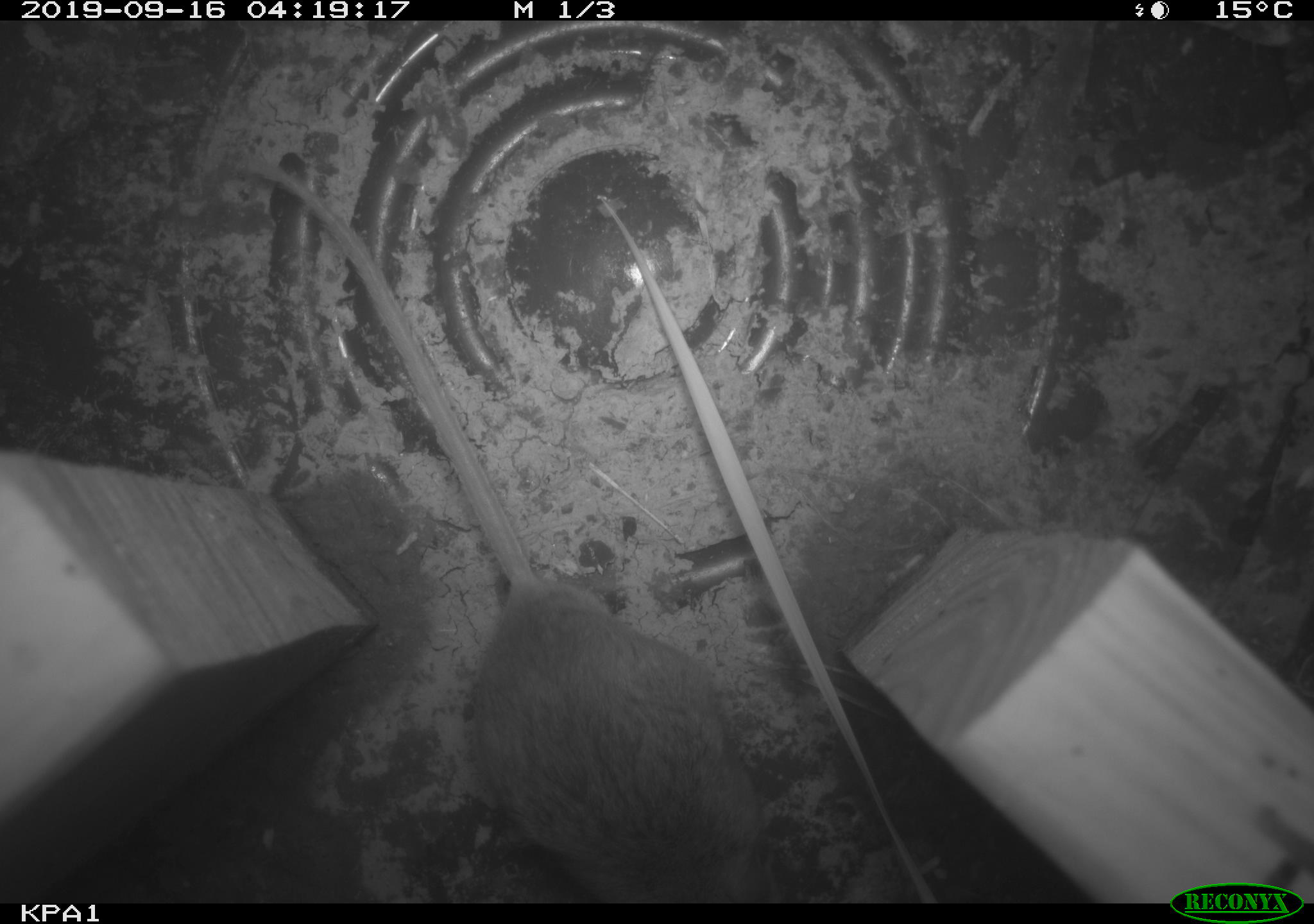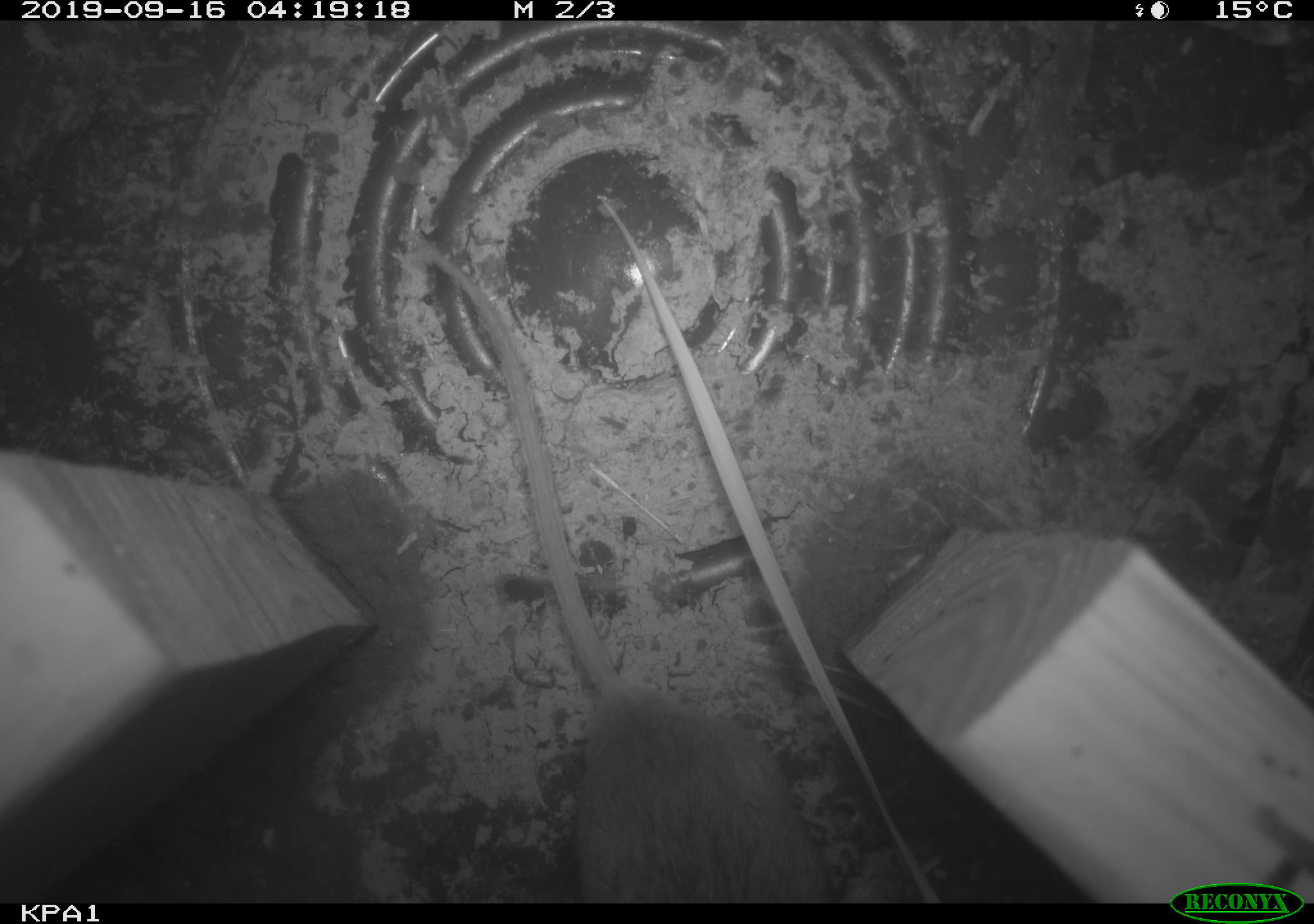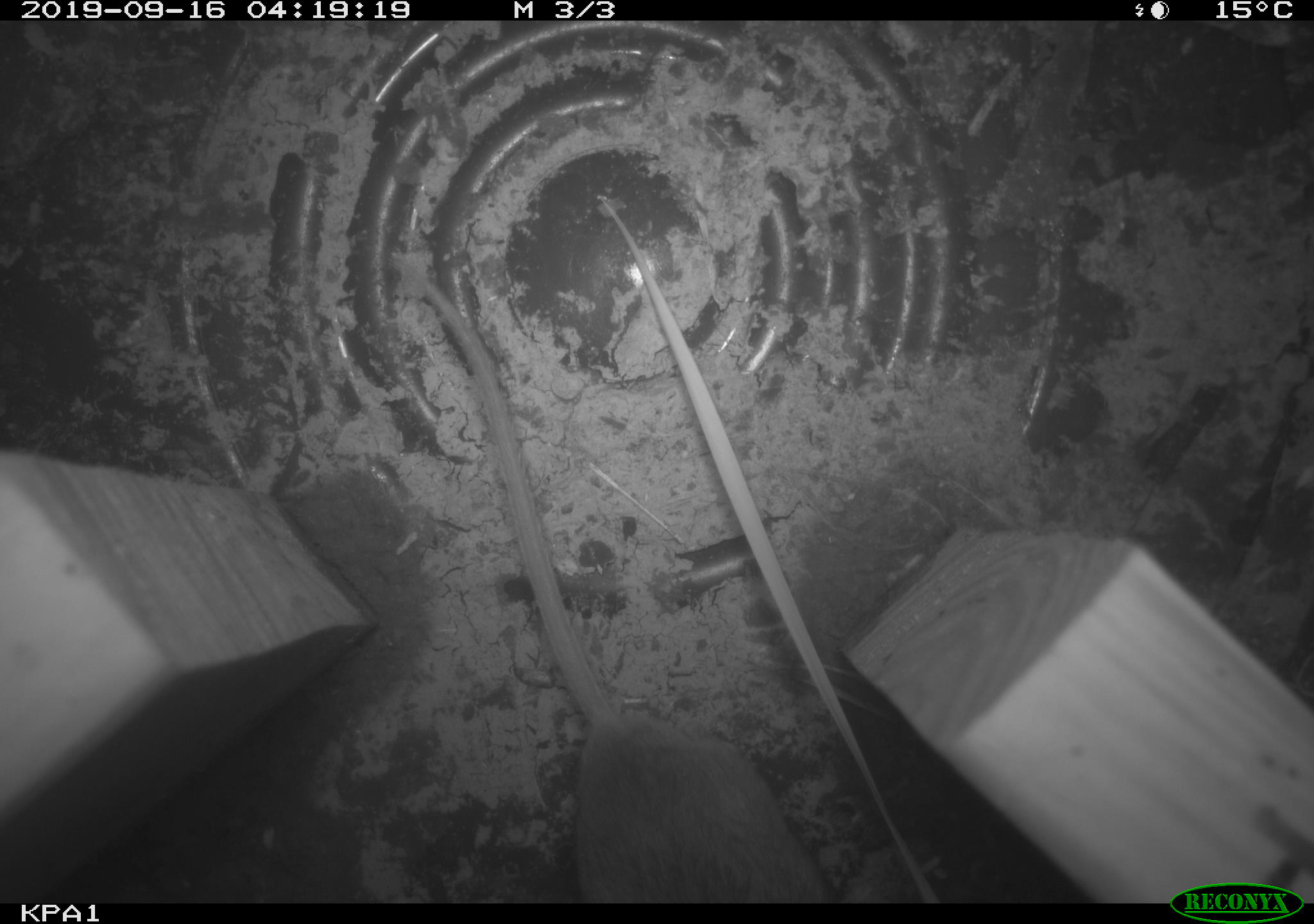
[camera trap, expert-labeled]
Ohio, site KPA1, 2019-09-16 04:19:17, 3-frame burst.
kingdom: Animalia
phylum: Chordata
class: Mammalia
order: Rodentia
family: Cricetidae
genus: Peromyscus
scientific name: Peromyscus leucopus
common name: white-footed mouse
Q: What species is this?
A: White-footed mouse (Peromyscus leucopus).